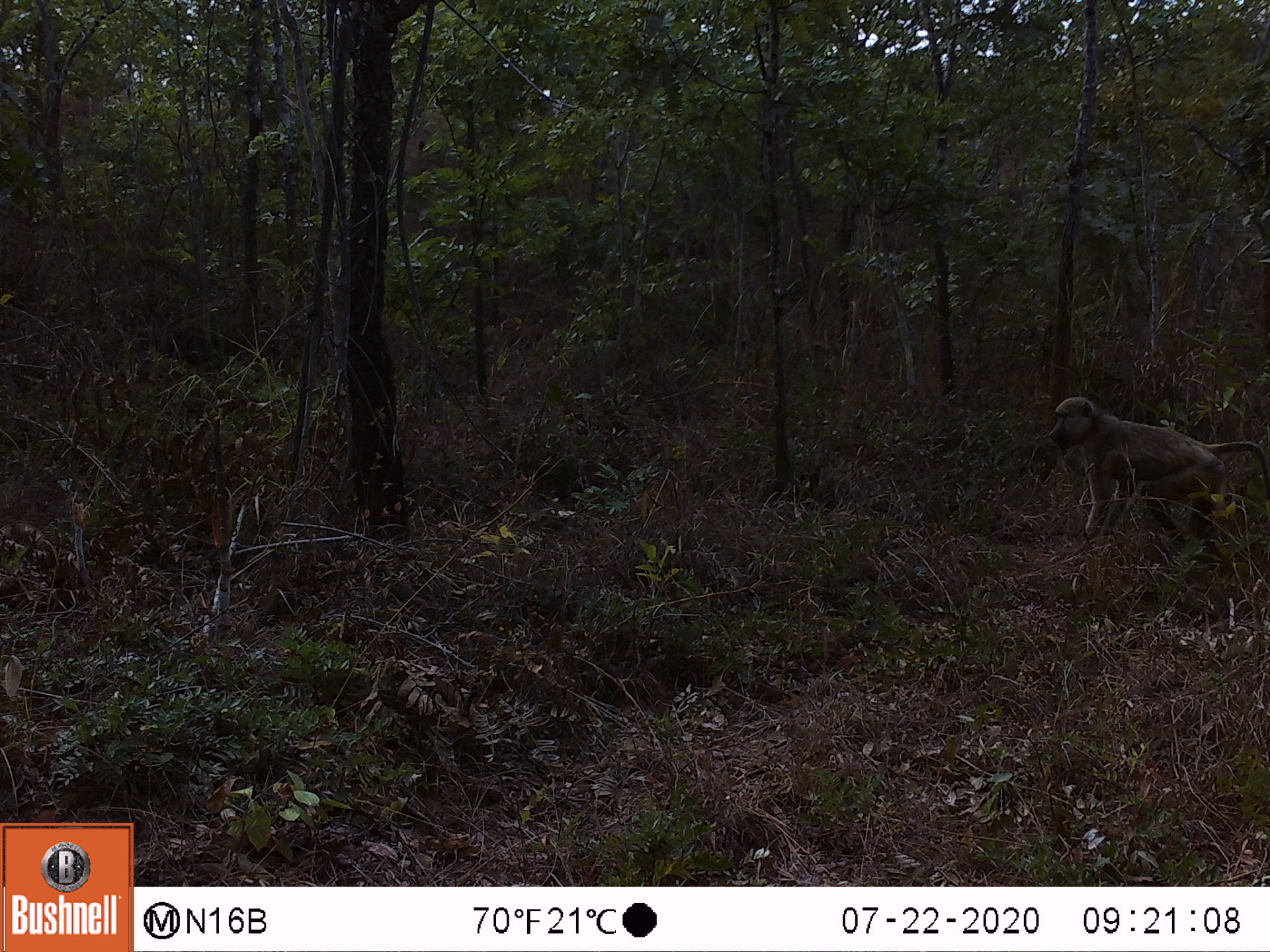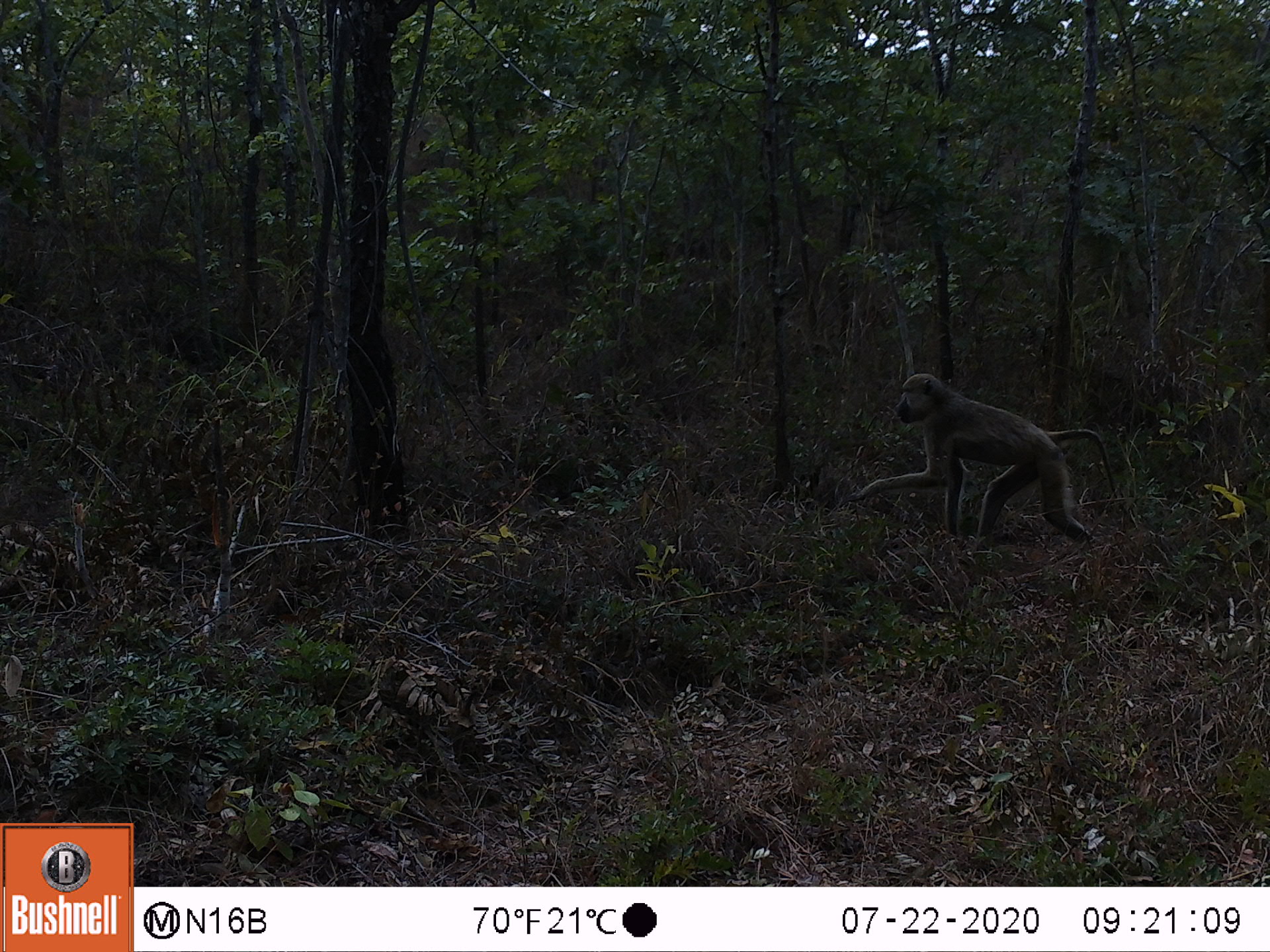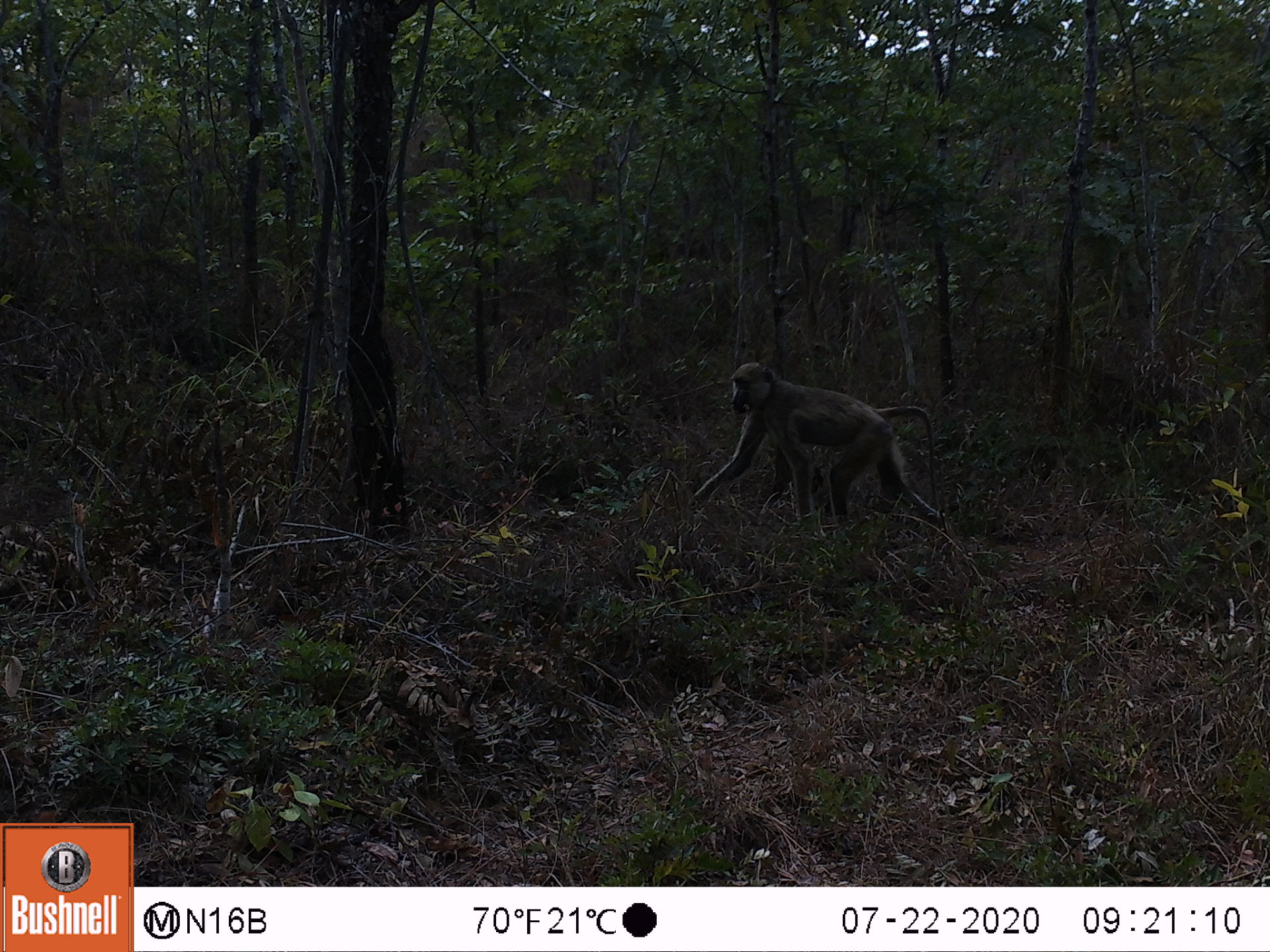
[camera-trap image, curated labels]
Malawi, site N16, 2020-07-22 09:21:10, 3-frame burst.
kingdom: Animalia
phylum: Chordata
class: Mammalia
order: Primates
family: Cercopithecidae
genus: Papio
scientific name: Papio cynocephalus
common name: yellow baboon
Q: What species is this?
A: Yellow baboon (Papio cynocephalus).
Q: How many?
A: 1.